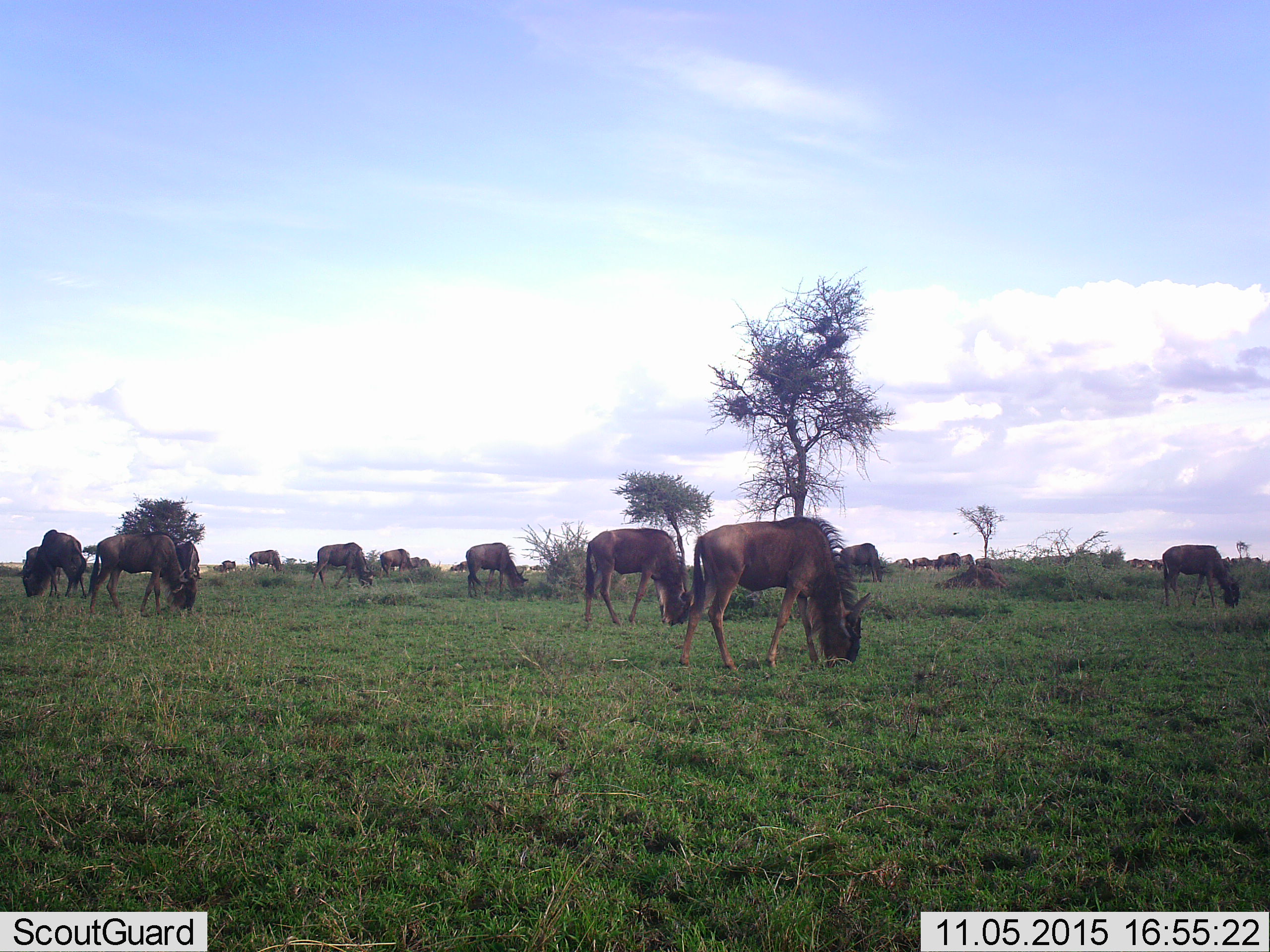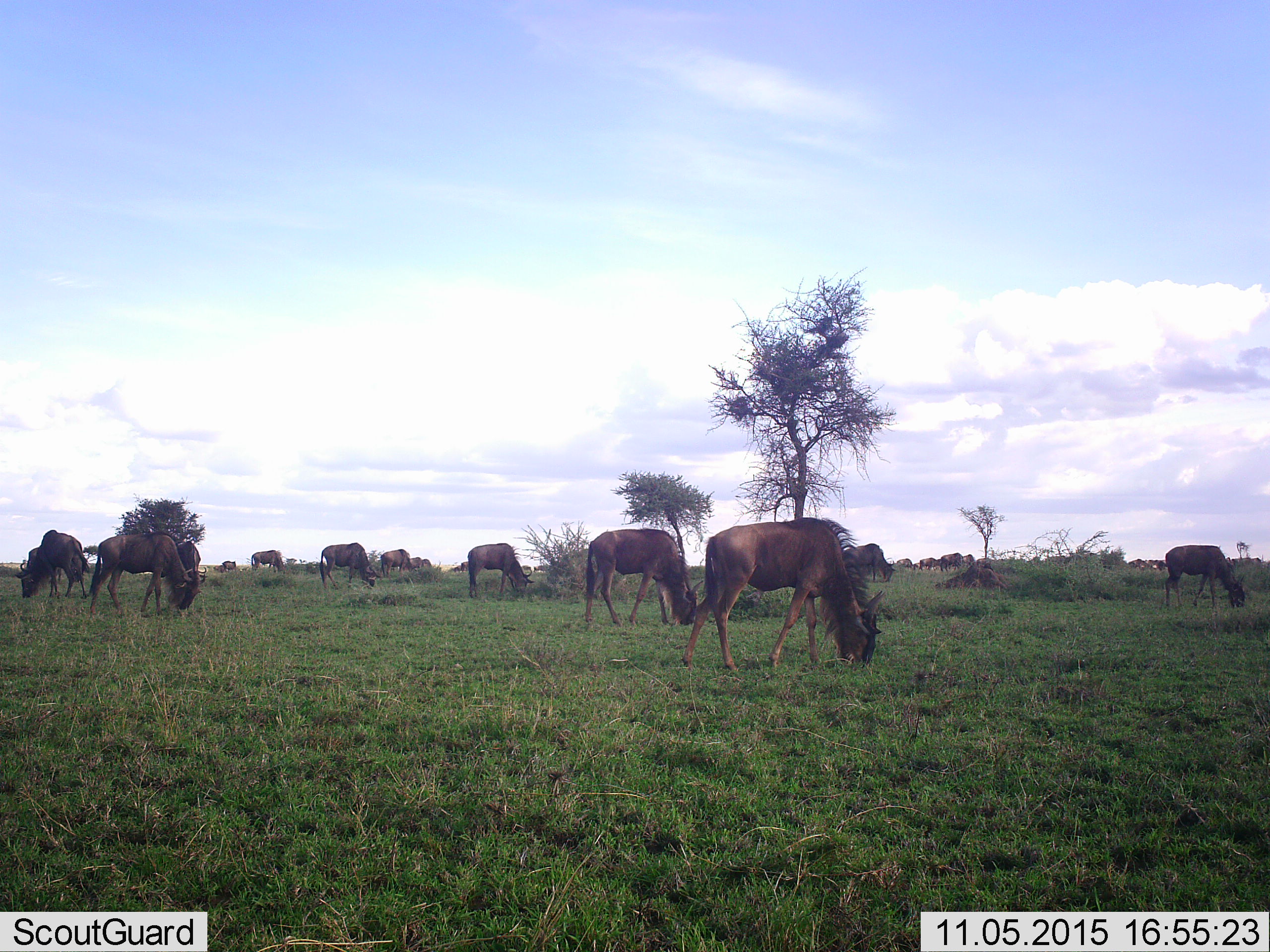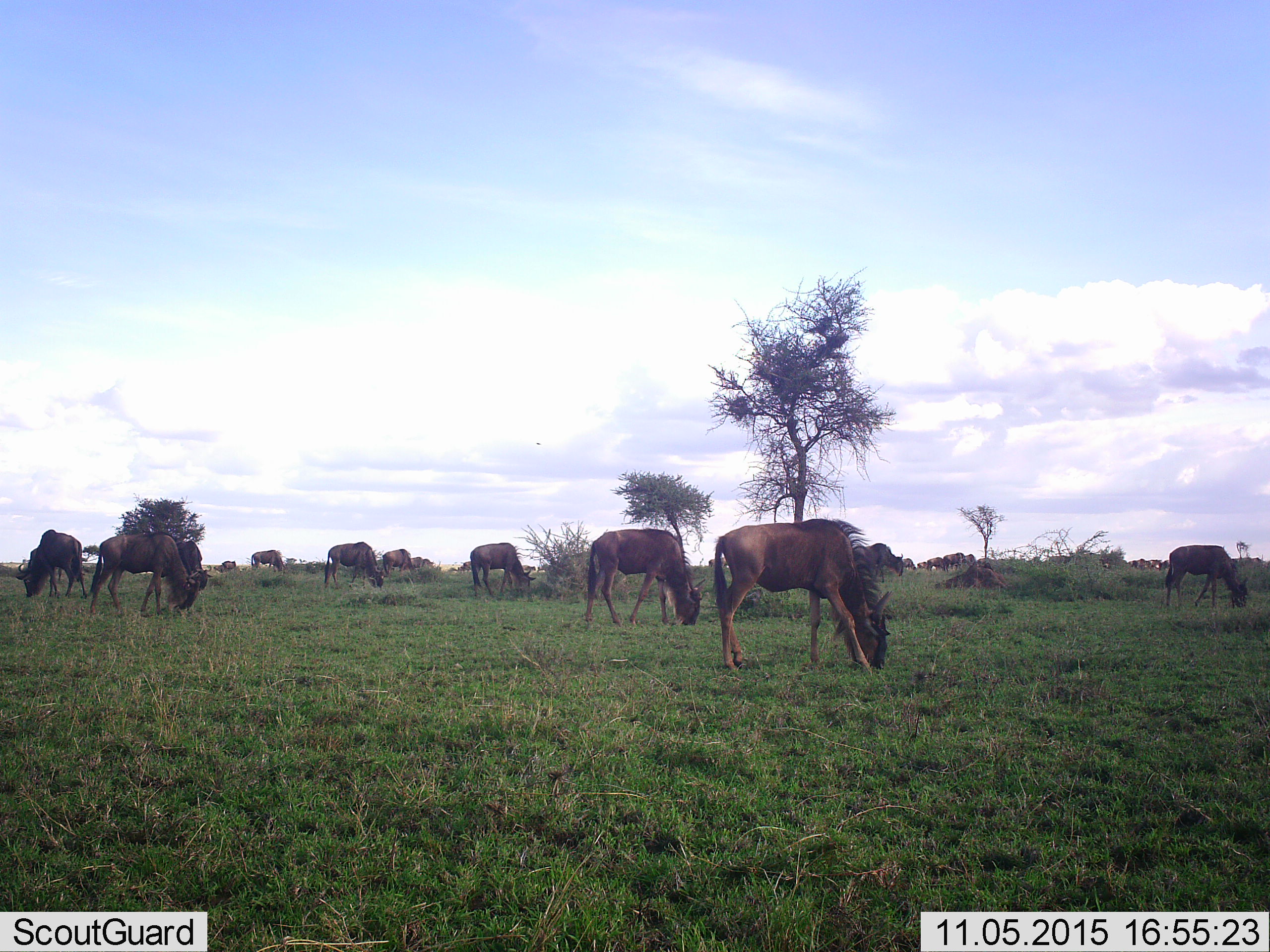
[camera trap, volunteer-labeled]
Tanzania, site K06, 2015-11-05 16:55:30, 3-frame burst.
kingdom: Animalia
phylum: Chordata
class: Mammalia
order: Artiodactyla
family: Bovidae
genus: Connochaetes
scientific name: Connochaetes taurinus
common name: blue wildebeest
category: wildebeest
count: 11-50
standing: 40%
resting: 0%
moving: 40%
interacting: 0%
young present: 0%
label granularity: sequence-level